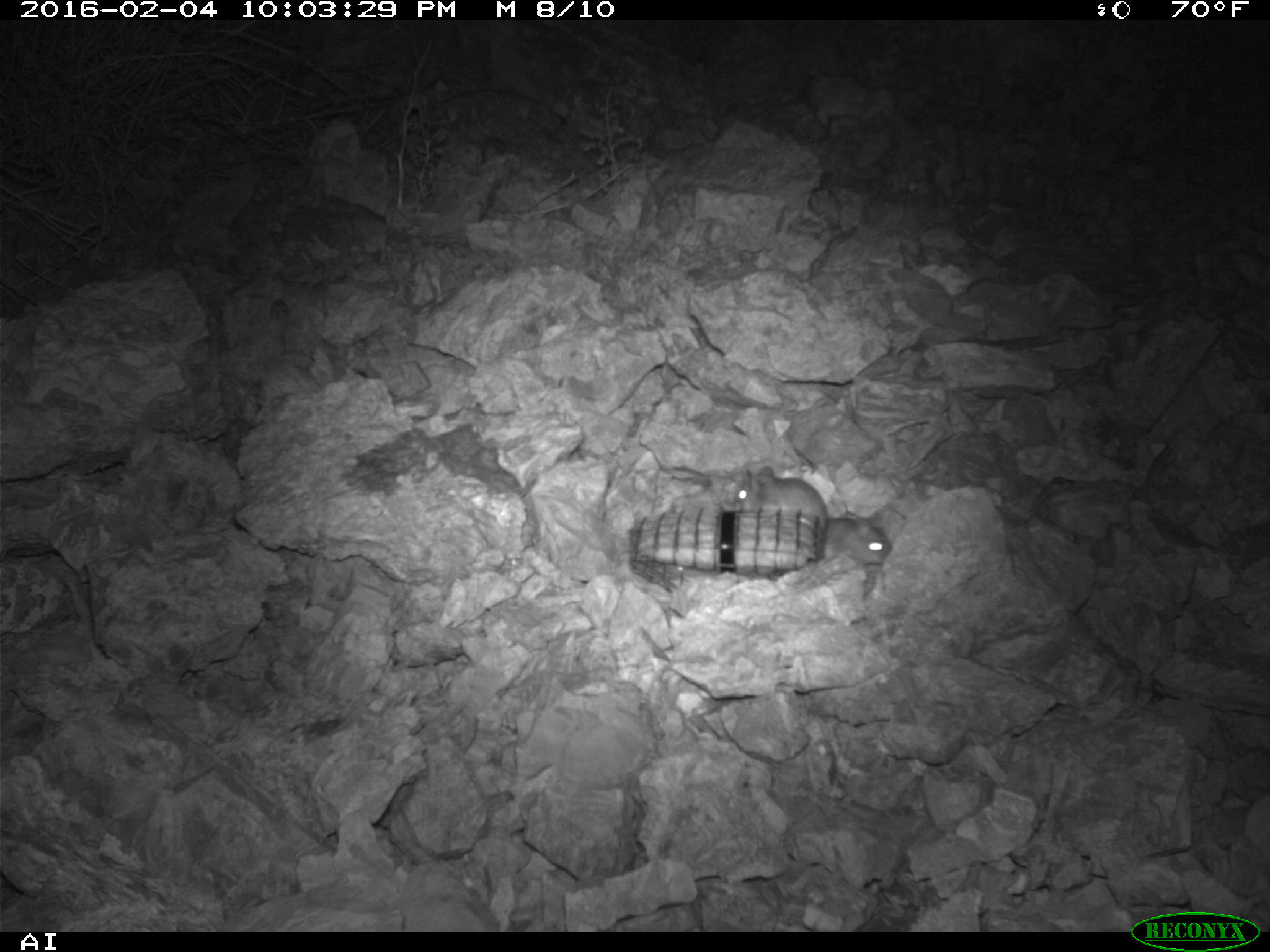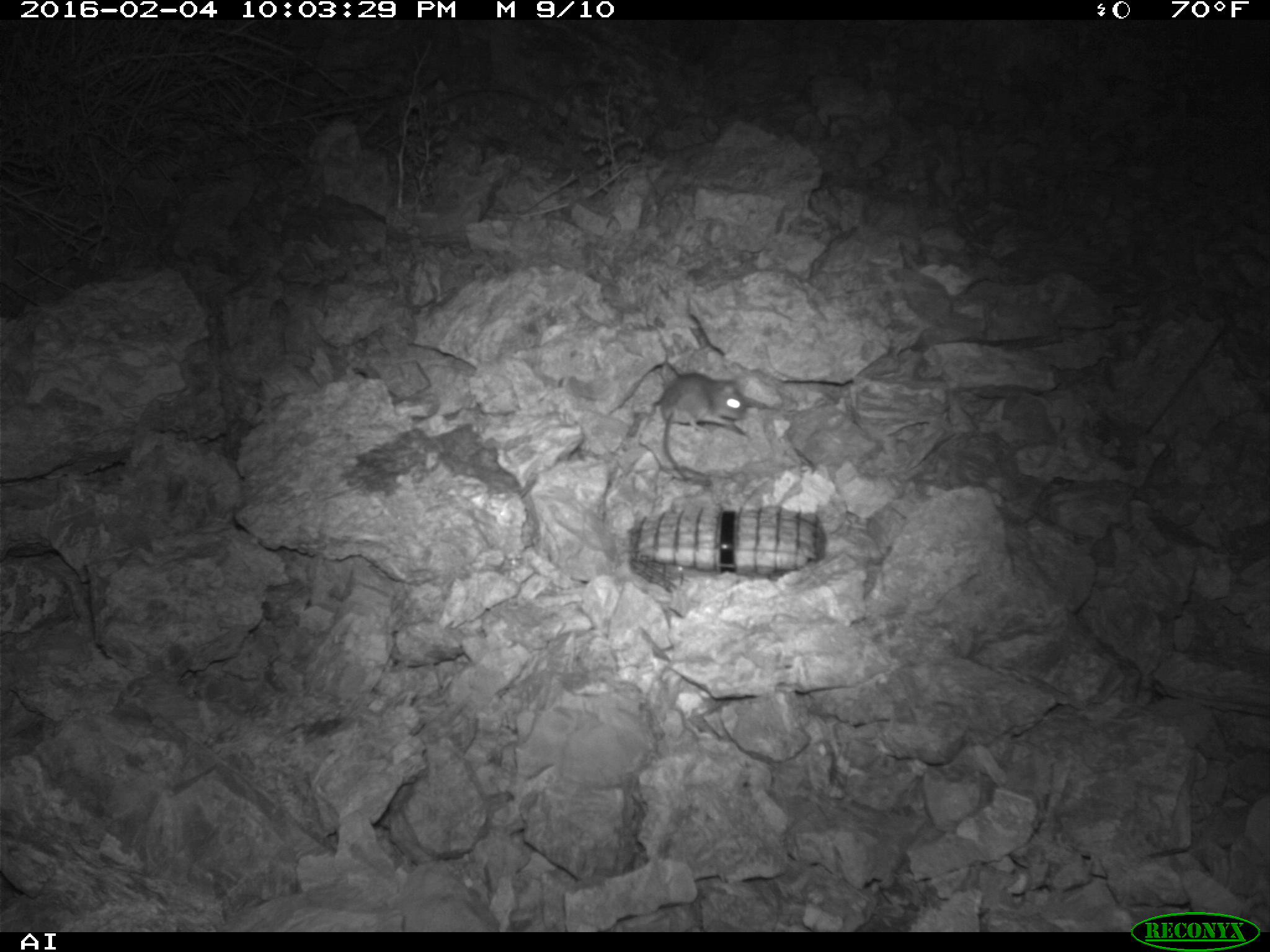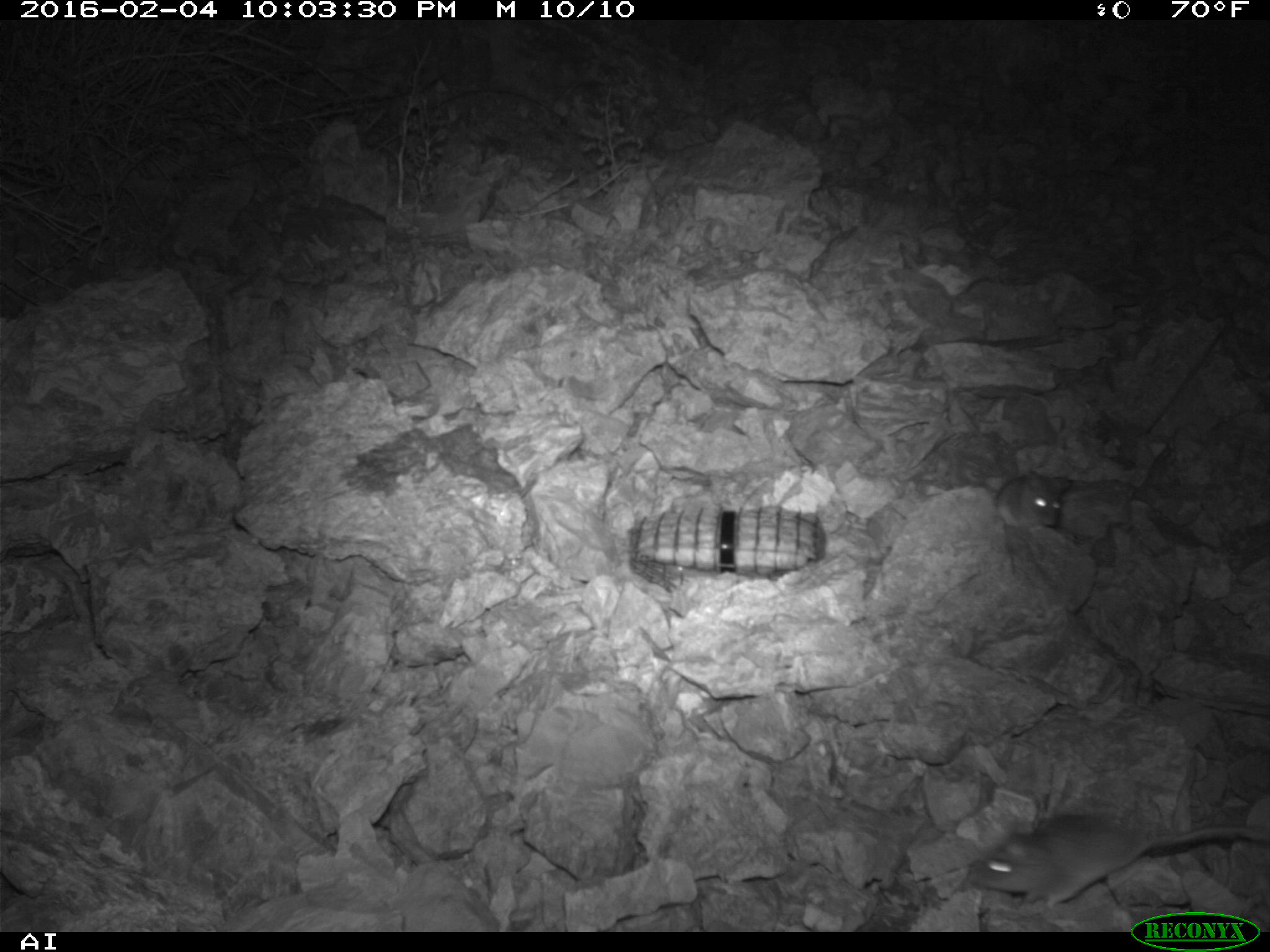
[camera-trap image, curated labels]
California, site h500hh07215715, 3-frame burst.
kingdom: Animalia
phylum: Chordata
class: Mammalia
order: Rodentia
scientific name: Rodentia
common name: rodent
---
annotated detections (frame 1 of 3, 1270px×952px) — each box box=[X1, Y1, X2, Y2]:
rodent: box=[734, 467, 829, 517]; box=[824, 510, 891, 563]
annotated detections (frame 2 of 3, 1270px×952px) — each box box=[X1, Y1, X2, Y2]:
rodent: box=[659, 370, 746, 480]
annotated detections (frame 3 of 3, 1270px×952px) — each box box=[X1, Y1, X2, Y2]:
rodent: box=[967, 813, 1269, 909]; box=[997, 470, 1068, 527]